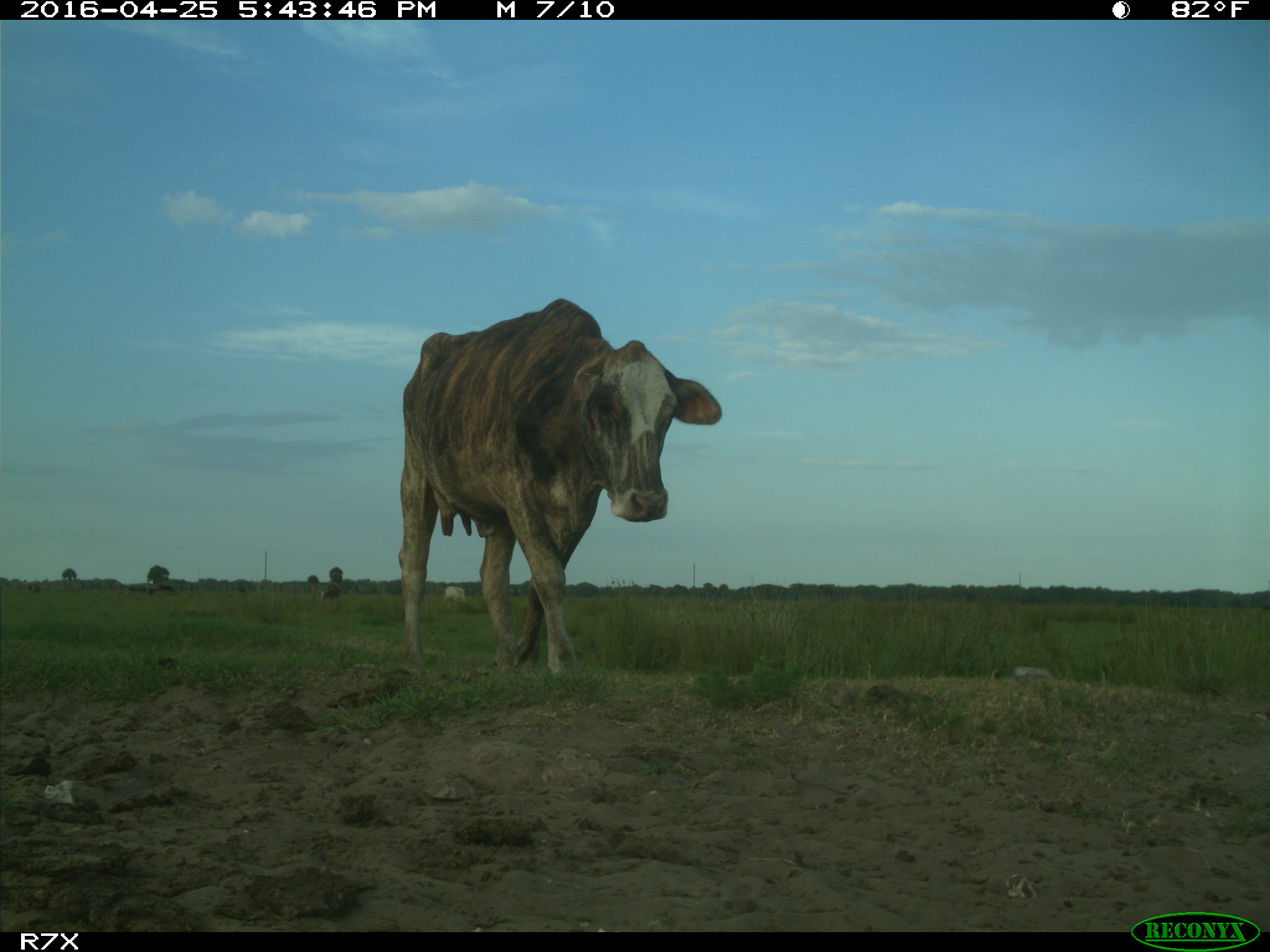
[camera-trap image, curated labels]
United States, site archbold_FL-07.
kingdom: Animalia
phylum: Chordata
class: Mammalia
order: Artiodactyla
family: Bovidae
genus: Bos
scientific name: Bos taurus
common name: domestic cow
Bos taurus (domestic cow).